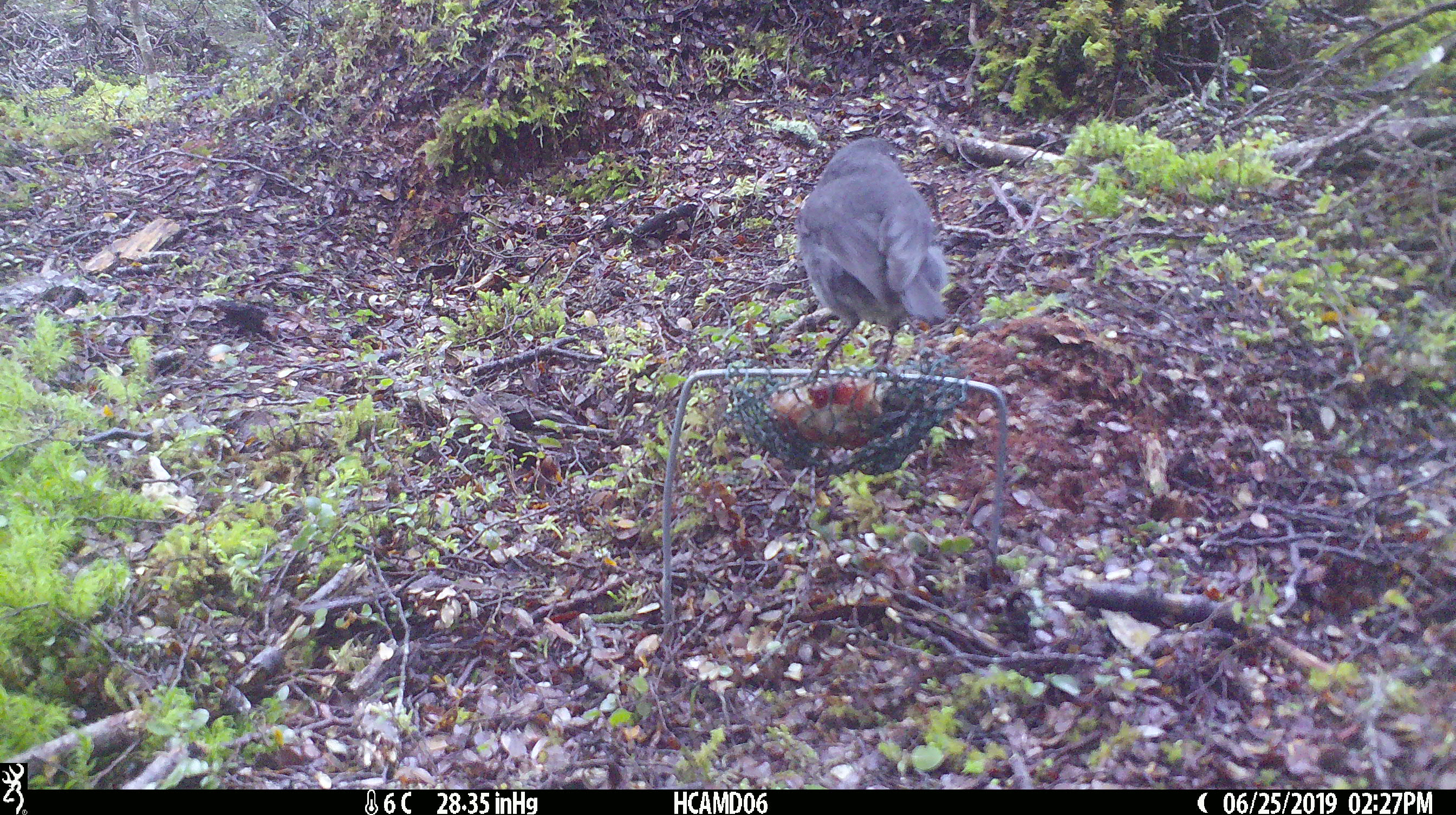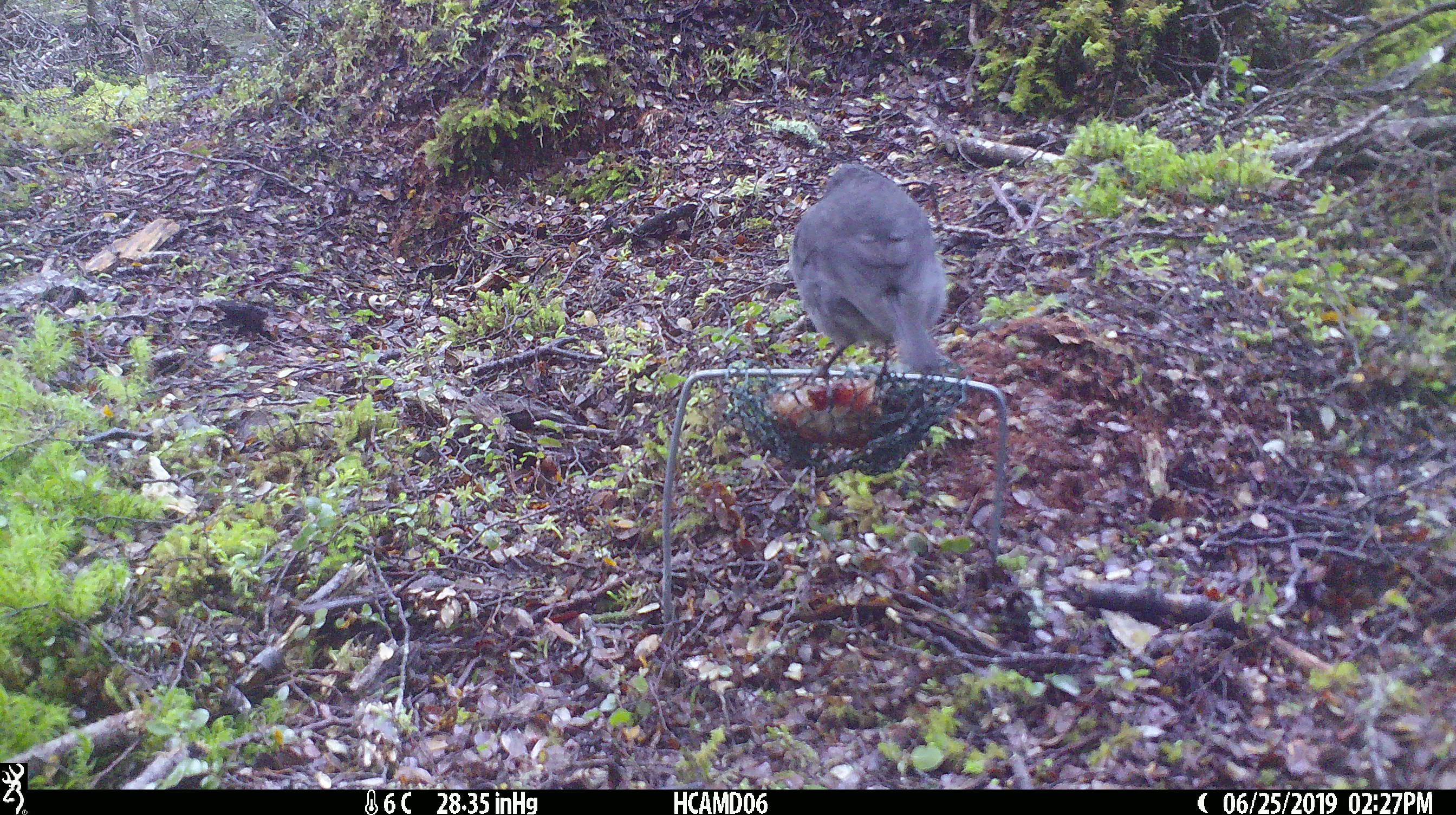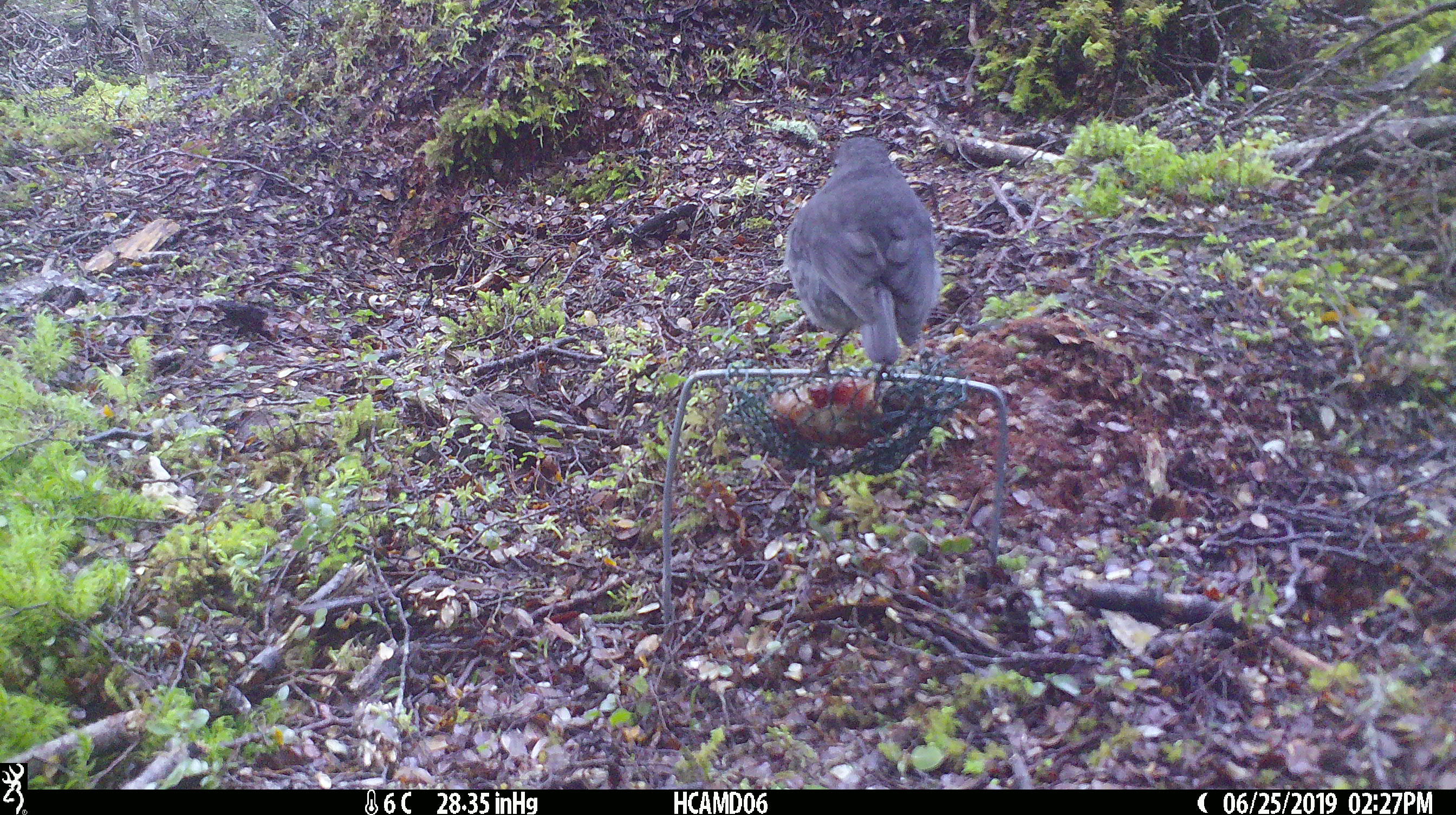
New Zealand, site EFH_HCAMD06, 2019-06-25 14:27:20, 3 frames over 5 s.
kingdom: Animalia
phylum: Chordata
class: Aves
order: Passeriformes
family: Petroicidae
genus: Petroica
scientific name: Petroica australis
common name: new zealand robin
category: robin